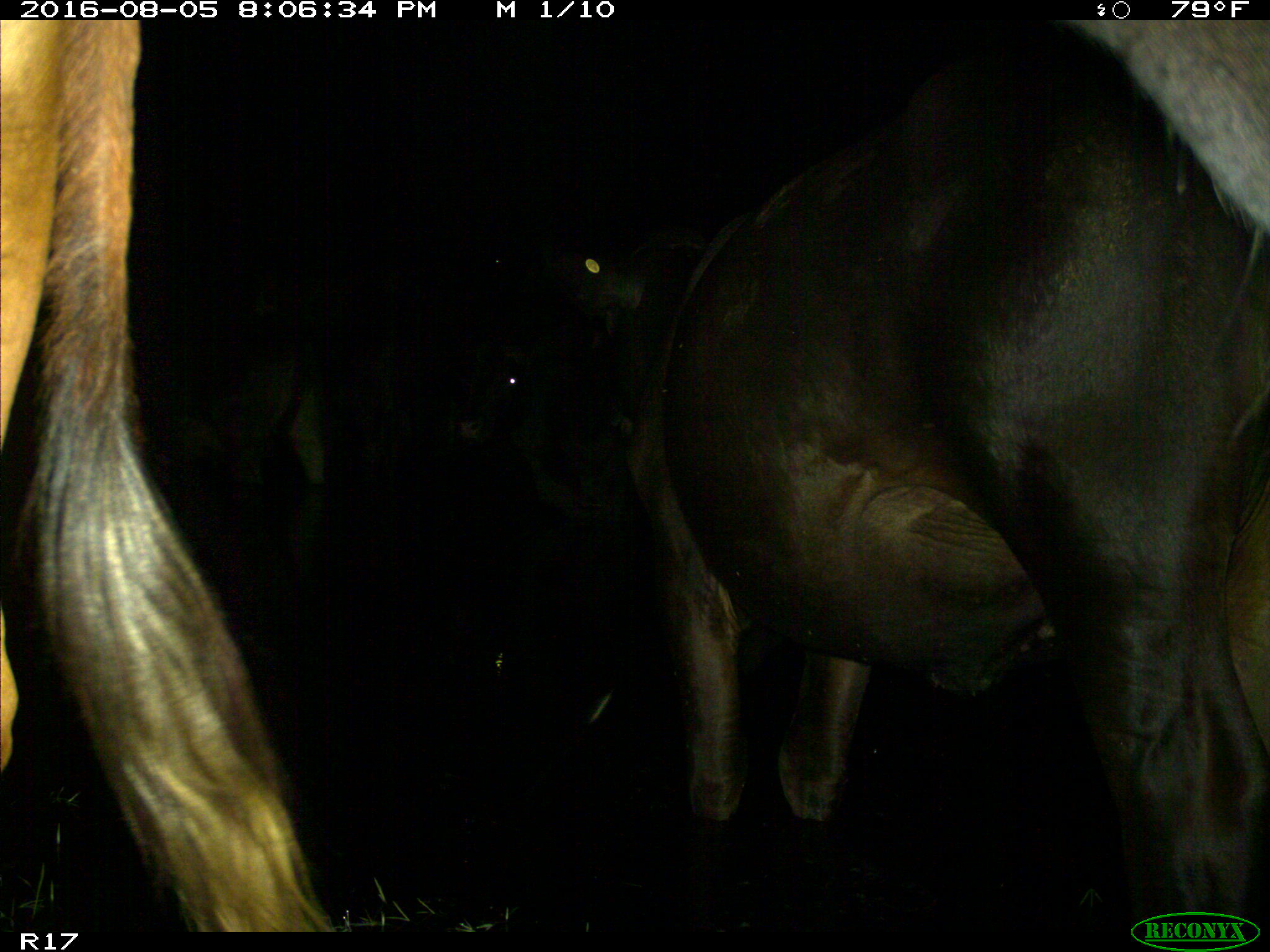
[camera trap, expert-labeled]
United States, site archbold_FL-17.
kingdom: Animalia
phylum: Chordata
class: Mammalia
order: Artiodactyla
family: Bovidae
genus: Bos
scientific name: Bos taurus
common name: domestic cow